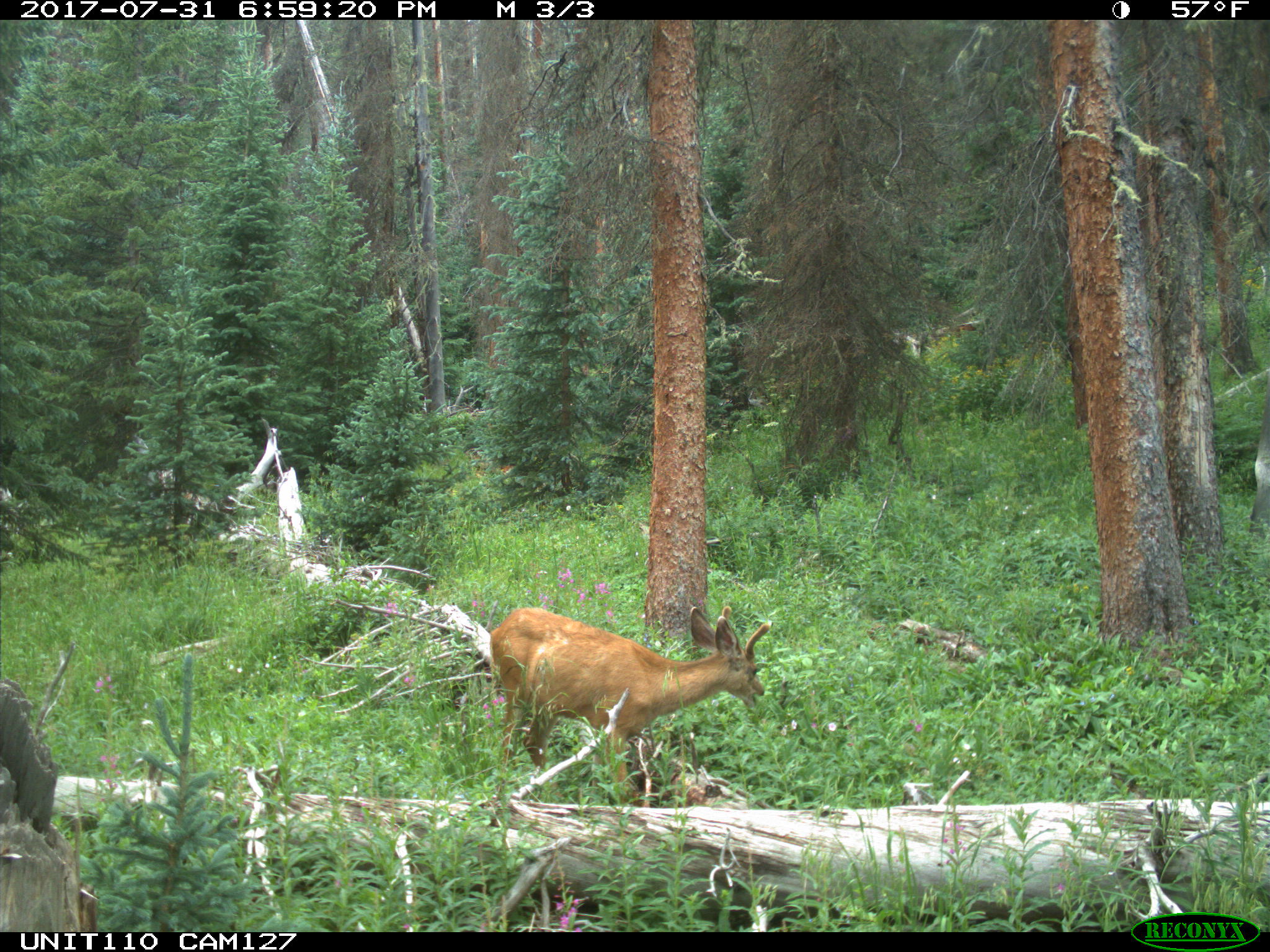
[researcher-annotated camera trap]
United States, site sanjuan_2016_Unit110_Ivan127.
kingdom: Animalia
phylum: Chordata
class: Mammalia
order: Artiodactyla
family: Cervidae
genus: Odocoileus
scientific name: Odocoileus hemionus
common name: mule deer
Odocoileus hemionus (mule deer).